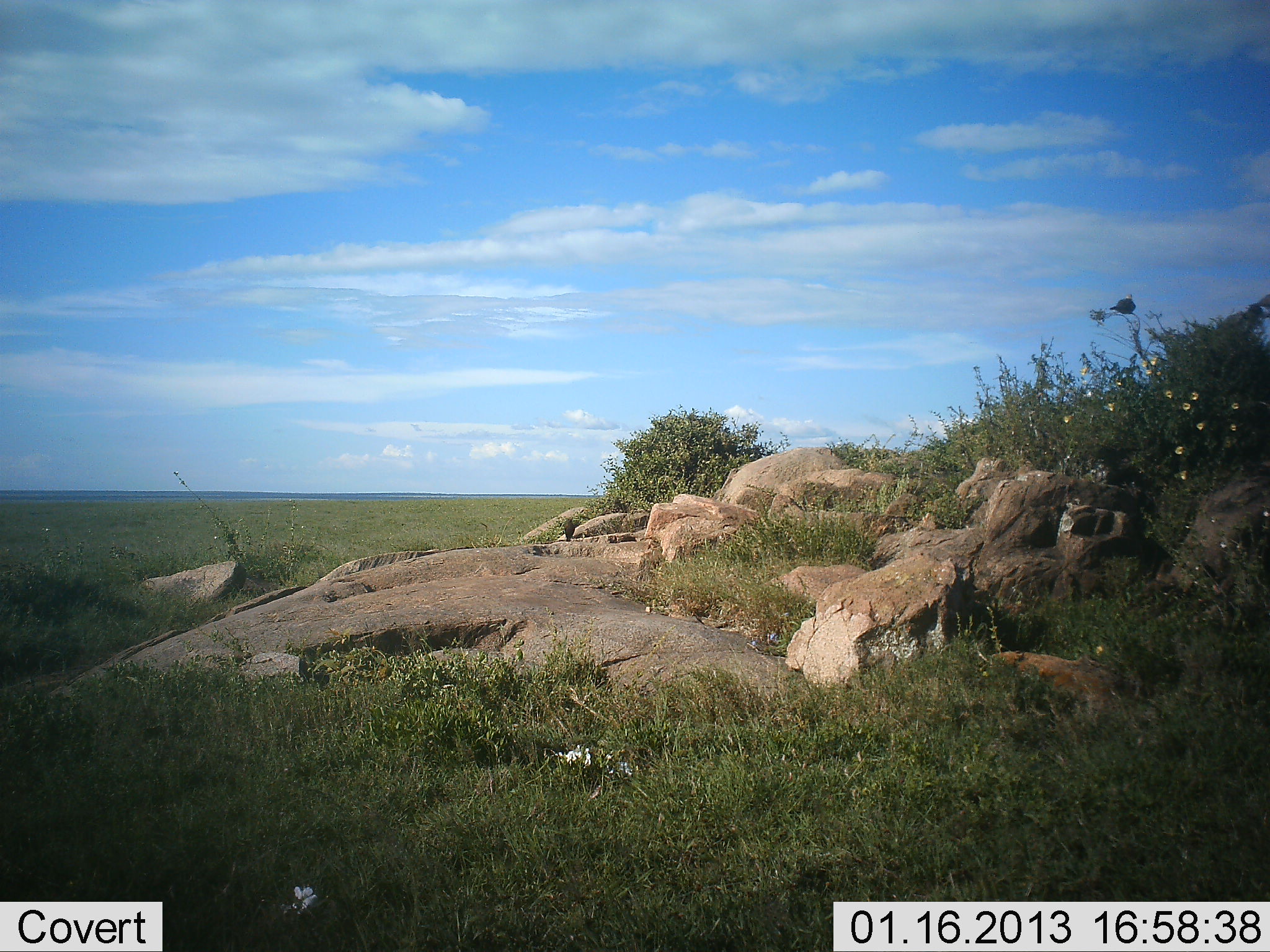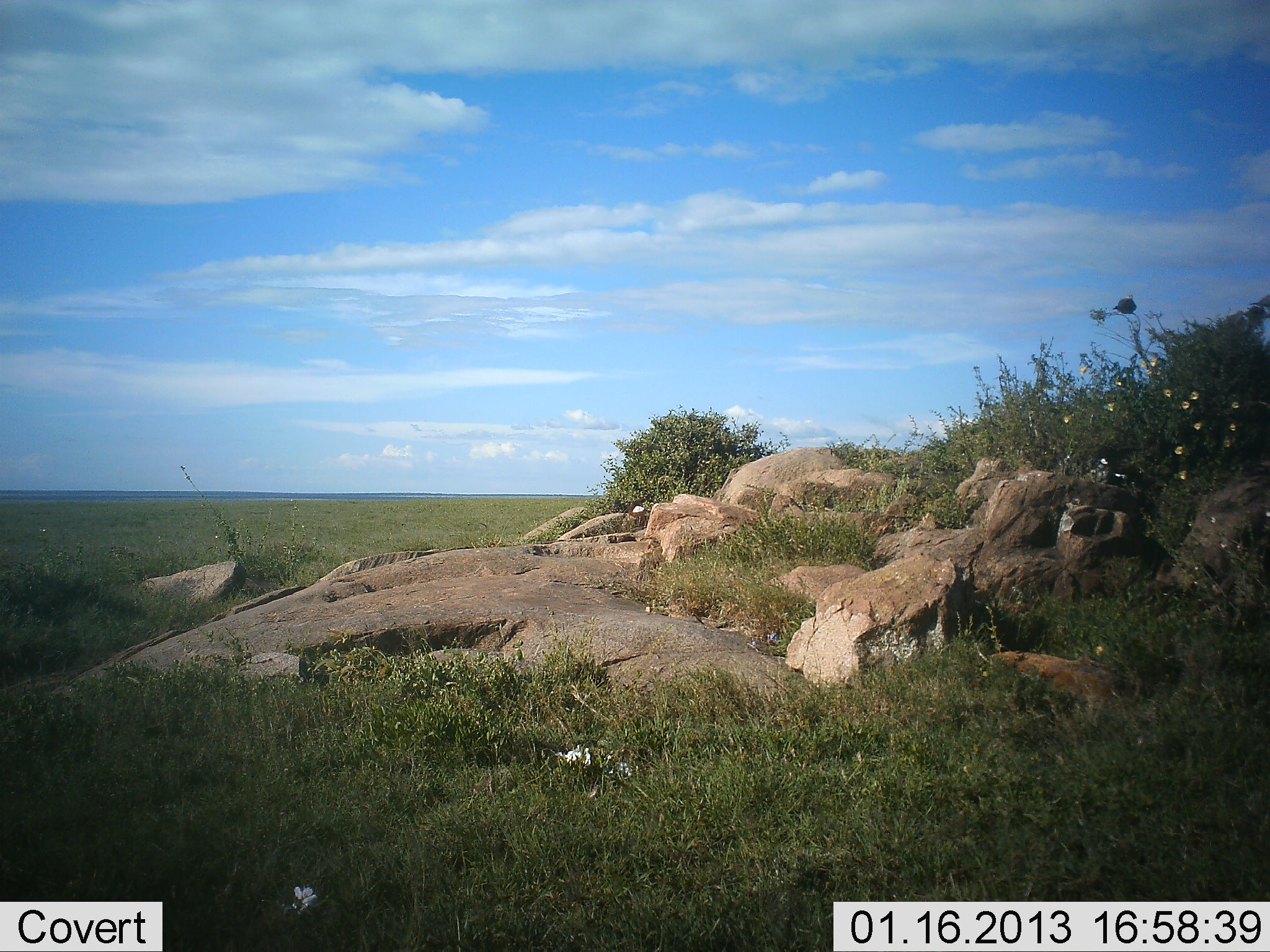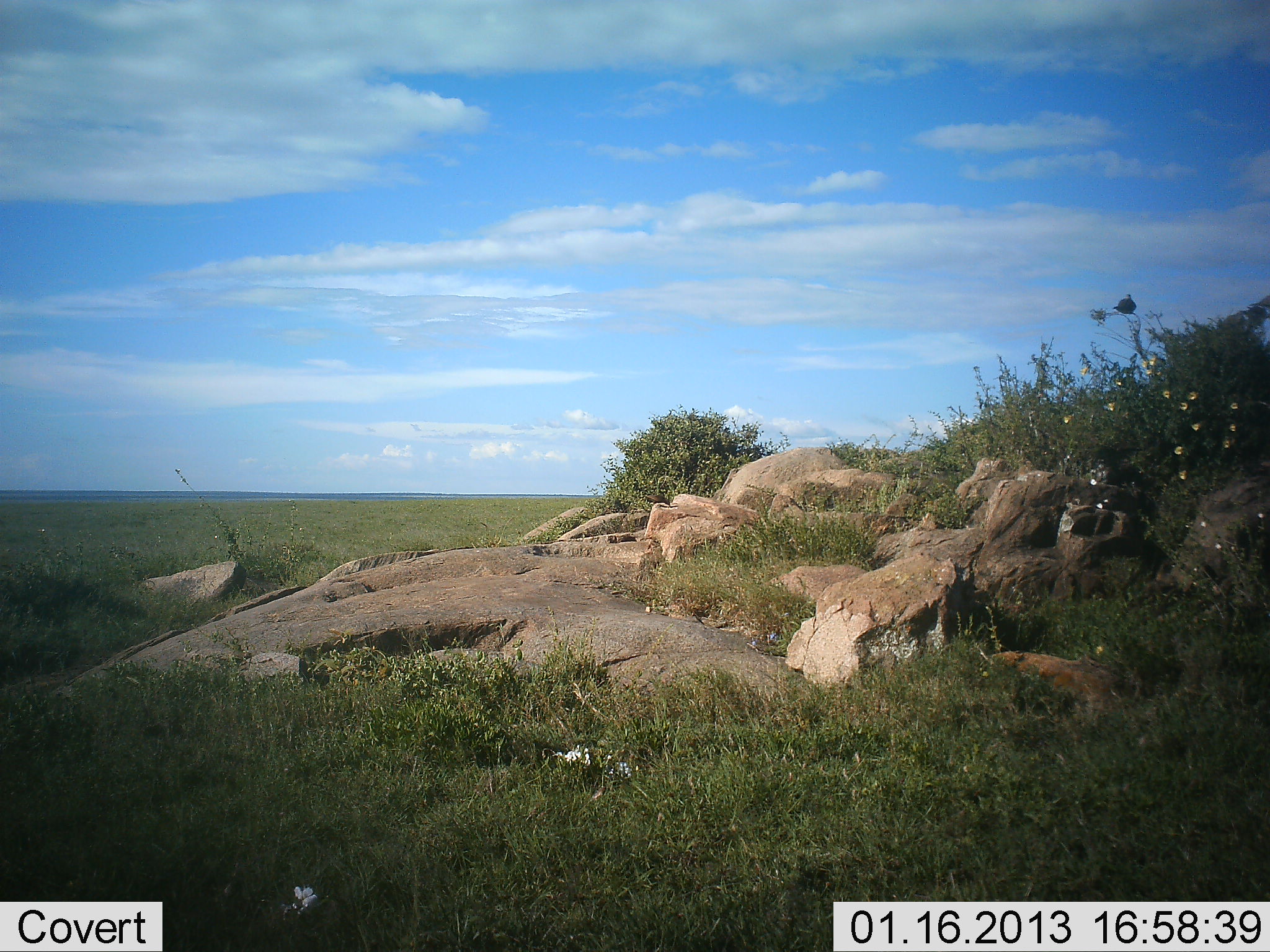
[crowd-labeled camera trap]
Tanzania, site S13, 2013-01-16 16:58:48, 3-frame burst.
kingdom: Animalia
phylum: Chordata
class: Aves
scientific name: Aves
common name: bird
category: otherbird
Otherbird (bird) (Aves), count 1. Behavior (volunteer vote fractions): standing 7%, resting 26%, moving 100%, interacting 0%. Young present (vote fraction): 0%. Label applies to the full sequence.